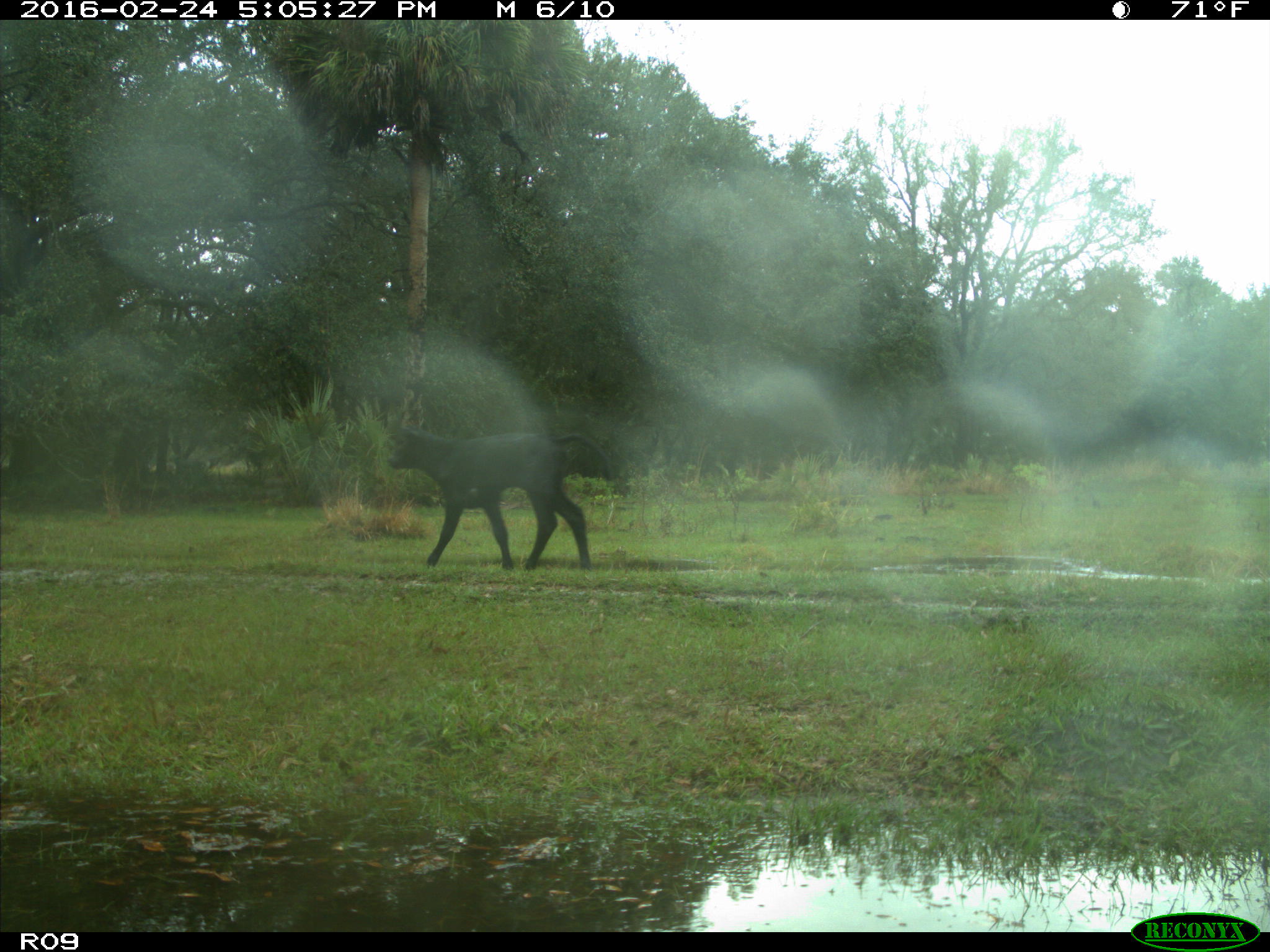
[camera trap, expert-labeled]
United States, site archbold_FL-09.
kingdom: Animalia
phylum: Chordata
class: Mammalia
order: Artiodactyla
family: Bovidae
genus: Bos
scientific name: Bos taurus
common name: domestic cow